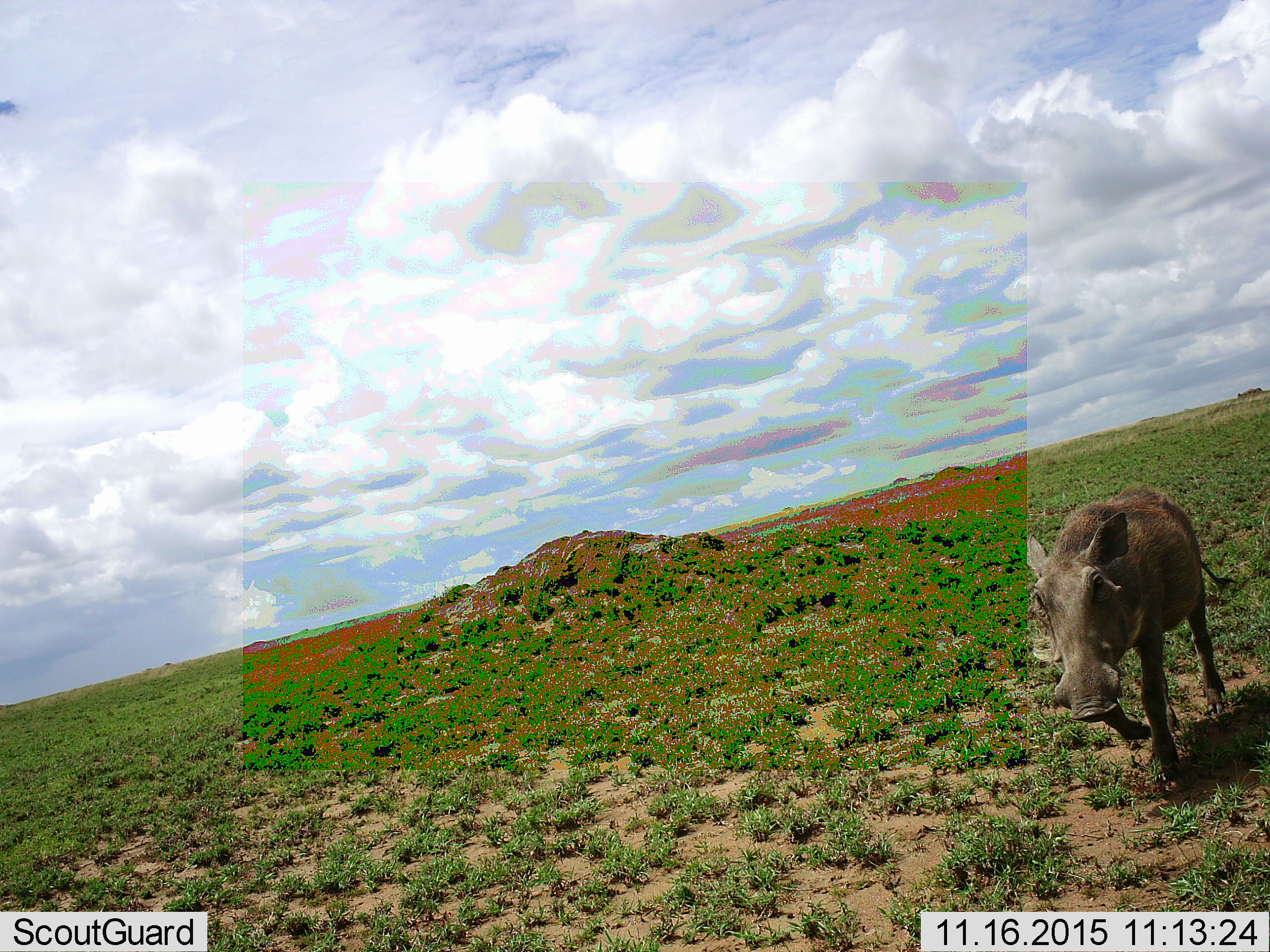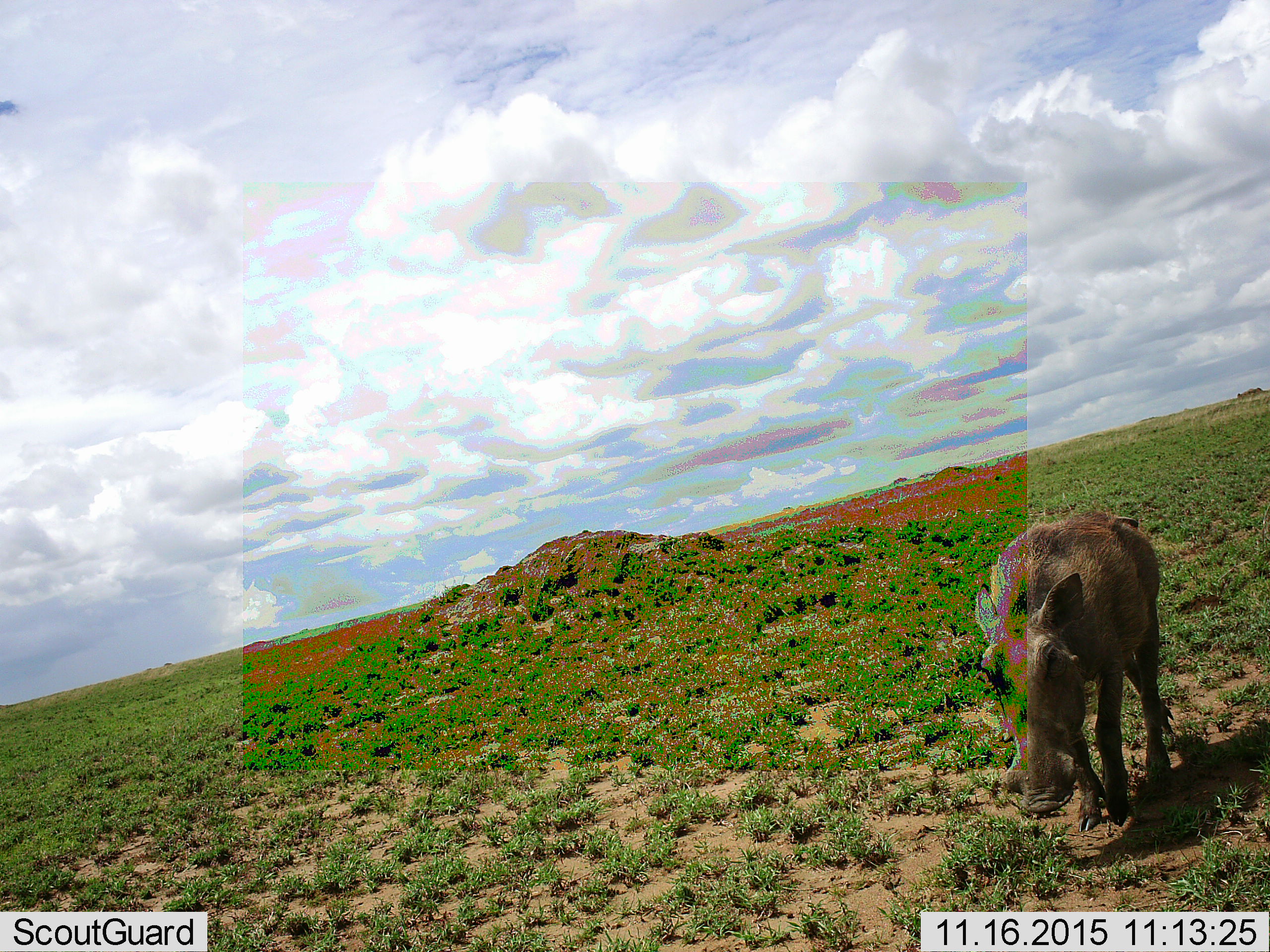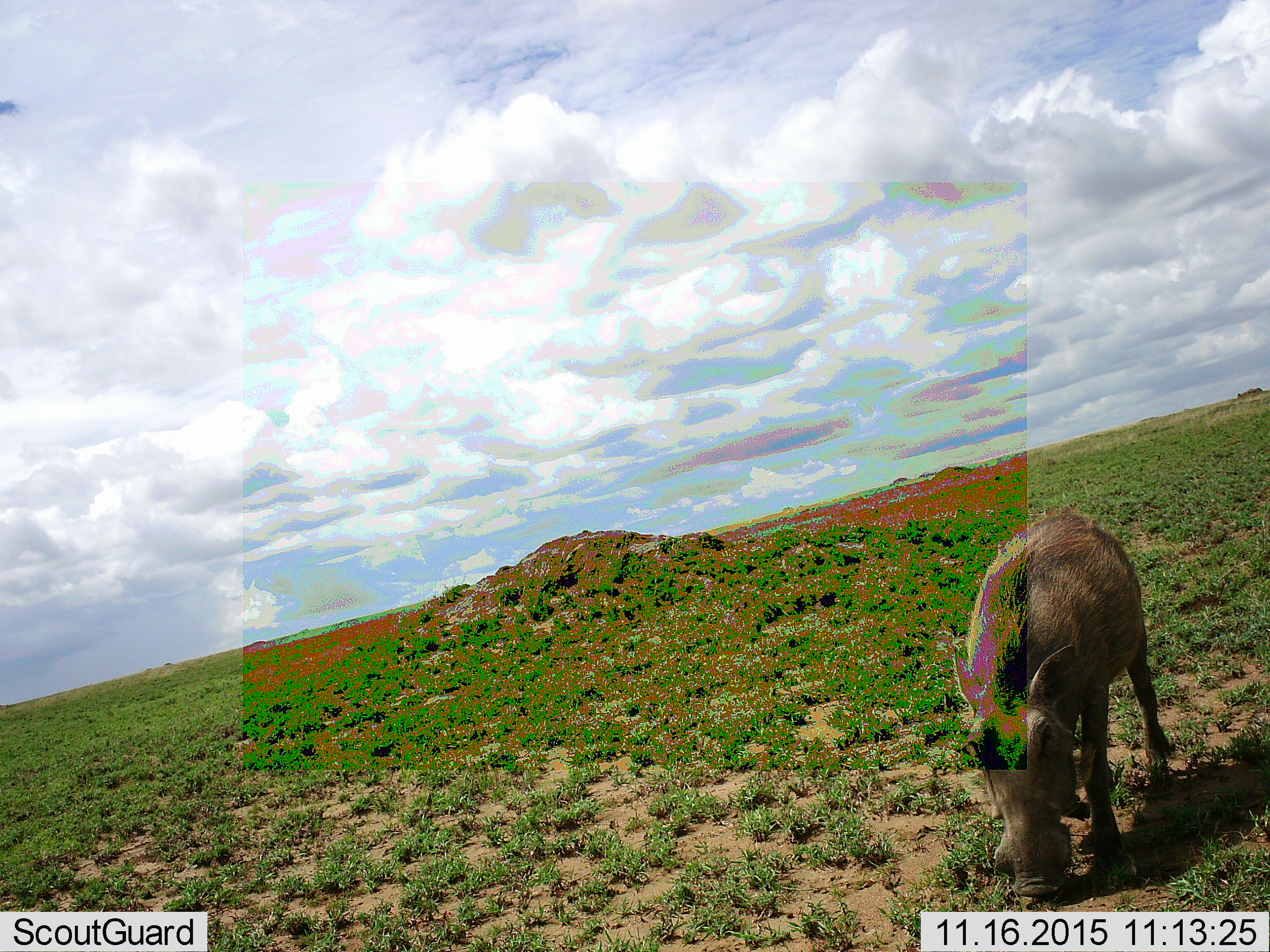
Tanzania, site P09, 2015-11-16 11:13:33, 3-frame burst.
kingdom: Animalia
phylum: Chordata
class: Mammalia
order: Artiodactyla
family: Suidae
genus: Phacochoerus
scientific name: Phacochoerus africanus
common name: warthog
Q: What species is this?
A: Warthog (Phacochoerus africanus).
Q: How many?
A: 1.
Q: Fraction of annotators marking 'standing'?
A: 12%.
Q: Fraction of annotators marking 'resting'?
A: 0%.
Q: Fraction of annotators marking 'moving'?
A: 100%.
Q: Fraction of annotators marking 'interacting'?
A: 0%.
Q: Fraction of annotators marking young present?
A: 0%.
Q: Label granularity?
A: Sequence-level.